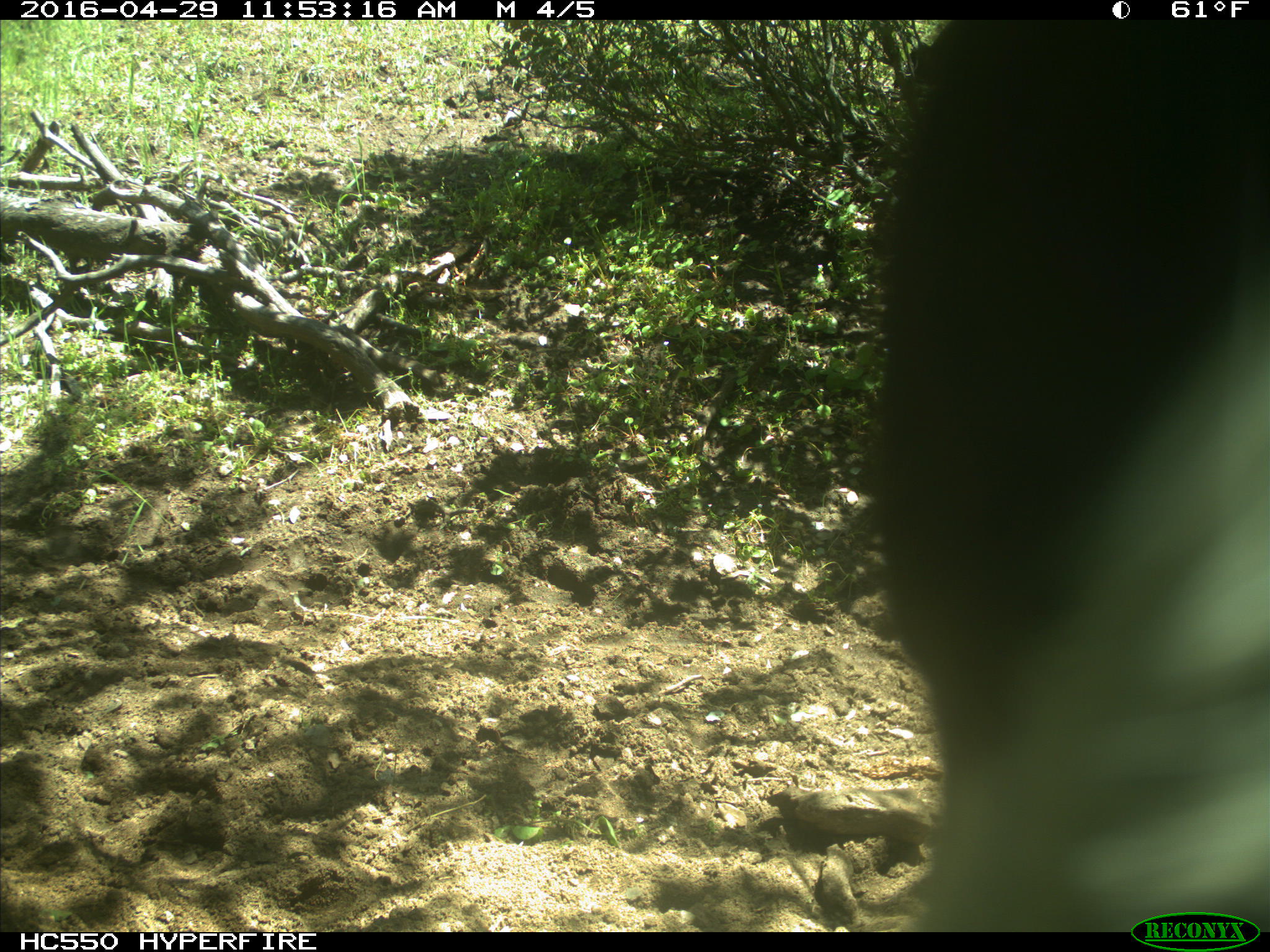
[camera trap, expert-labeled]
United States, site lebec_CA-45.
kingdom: Animalia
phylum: Chordata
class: Mammalia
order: Artiodactyla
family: Bovidae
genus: Bos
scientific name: Bos taurus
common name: domestic cow